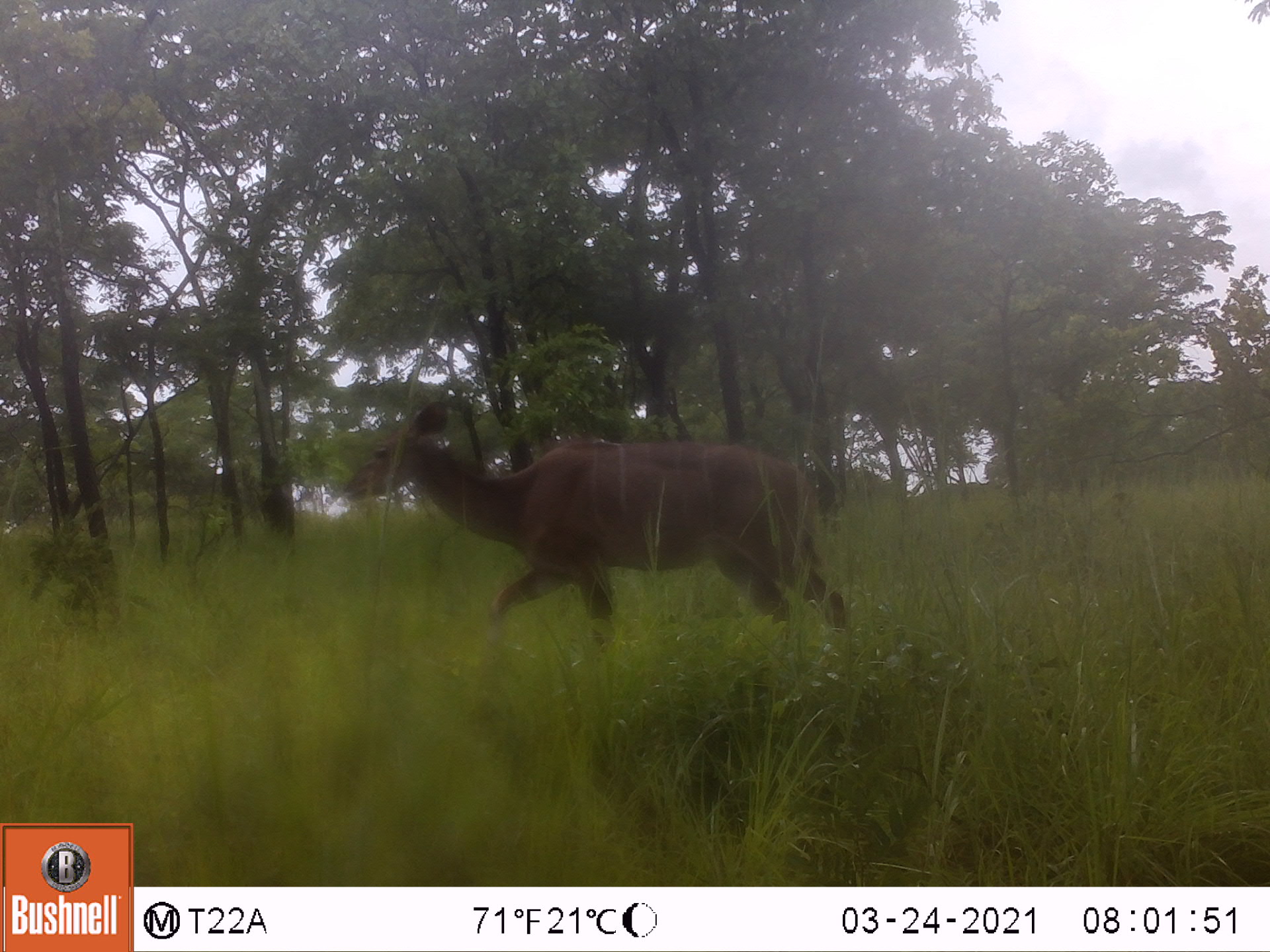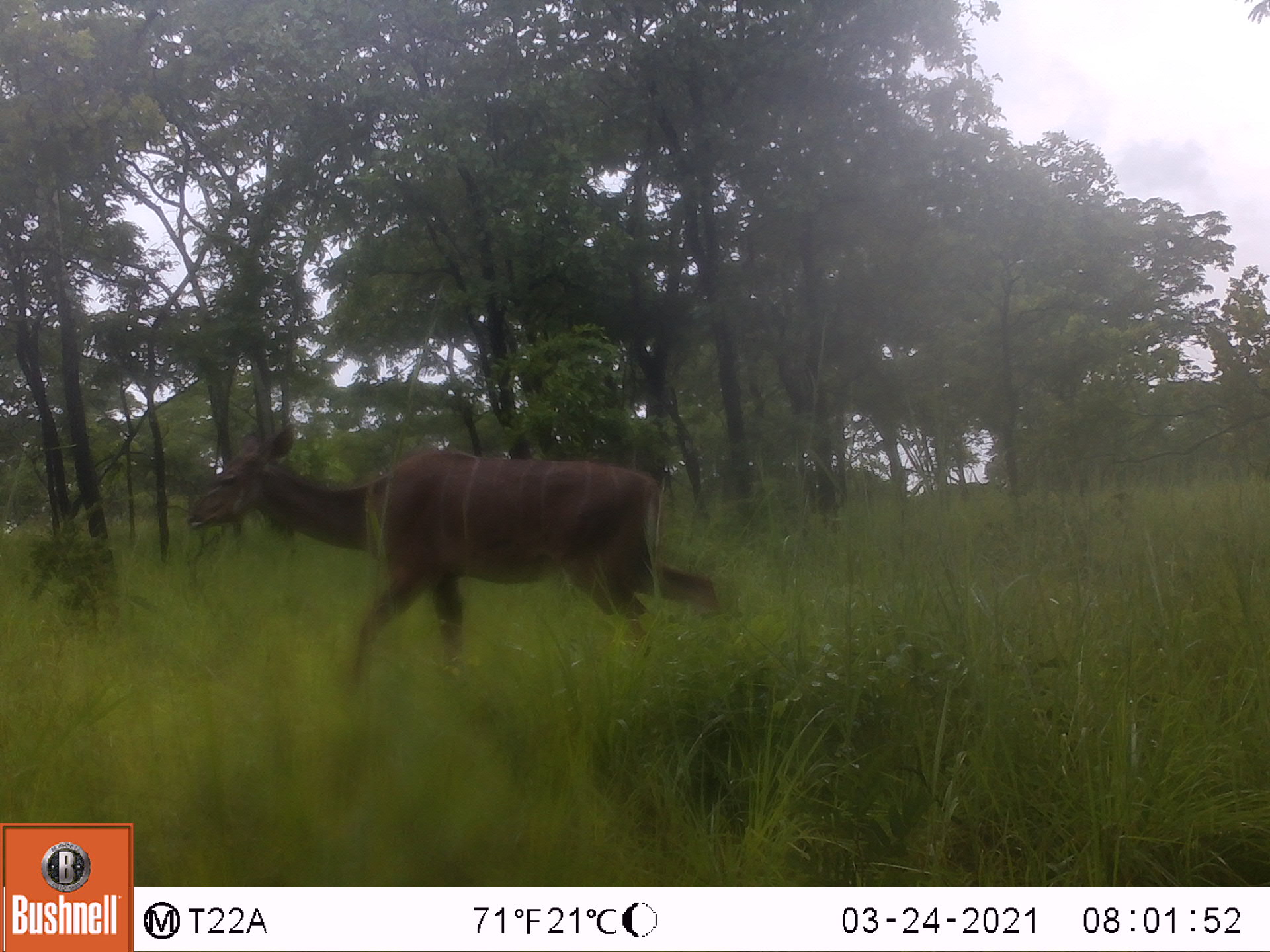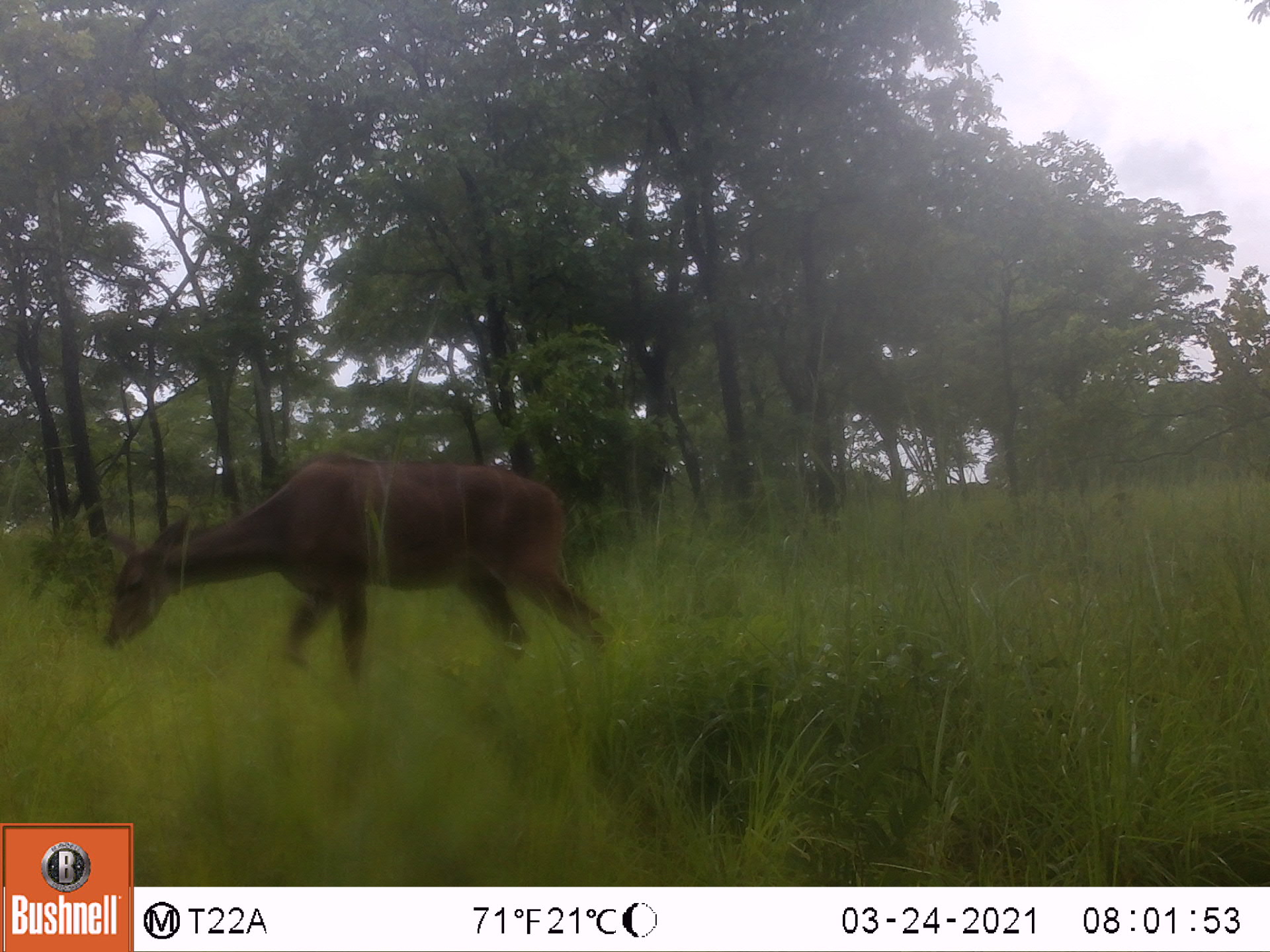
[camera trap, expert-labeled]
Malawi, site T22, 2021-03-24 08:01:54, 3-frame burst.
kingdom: Animalia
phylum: Chordata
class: Mammalia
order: Artiodactyla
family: Bovidae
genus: Tragelaphus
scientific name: Tragelaphus strepsiceros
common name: greater kudu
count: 1